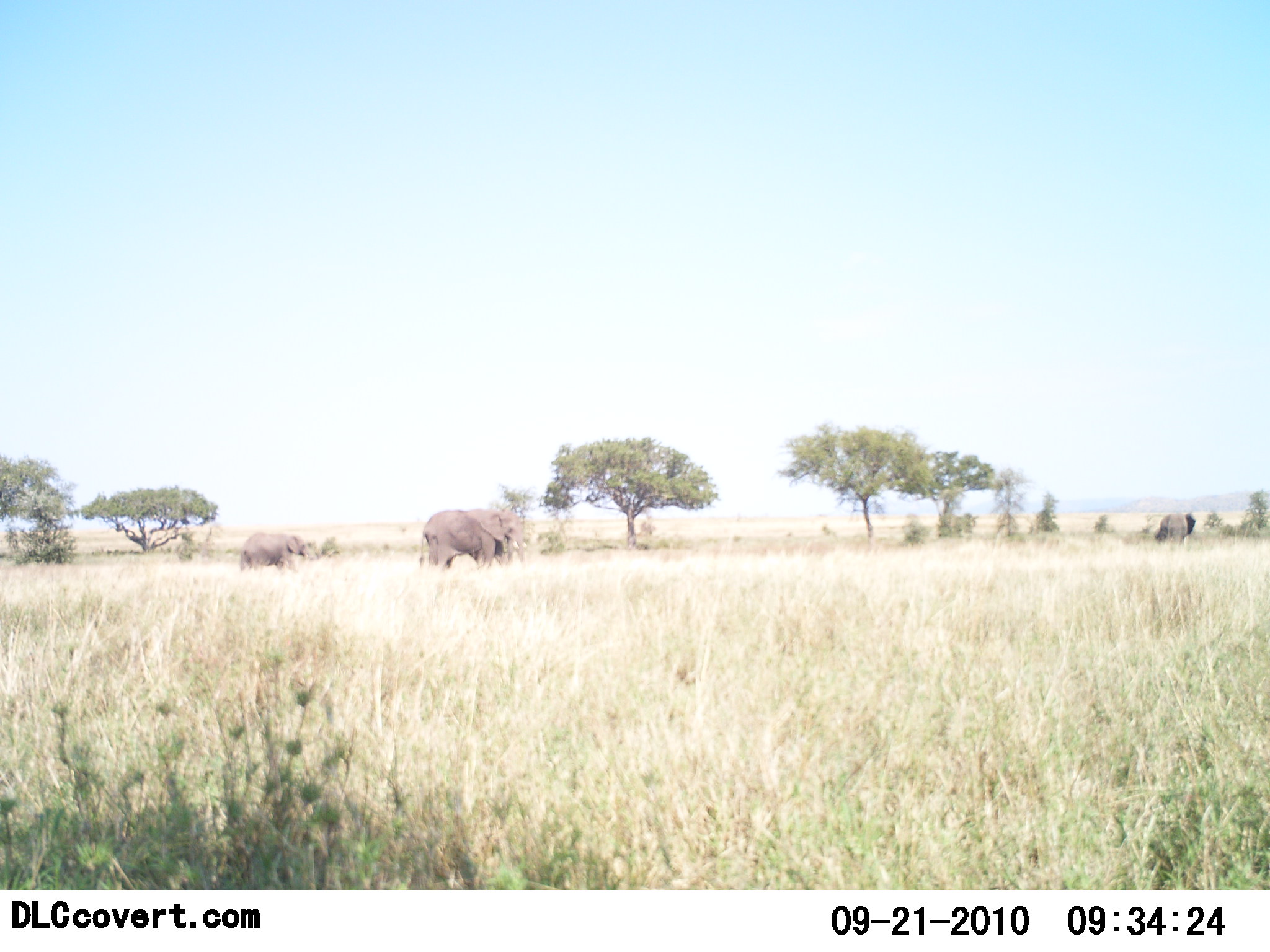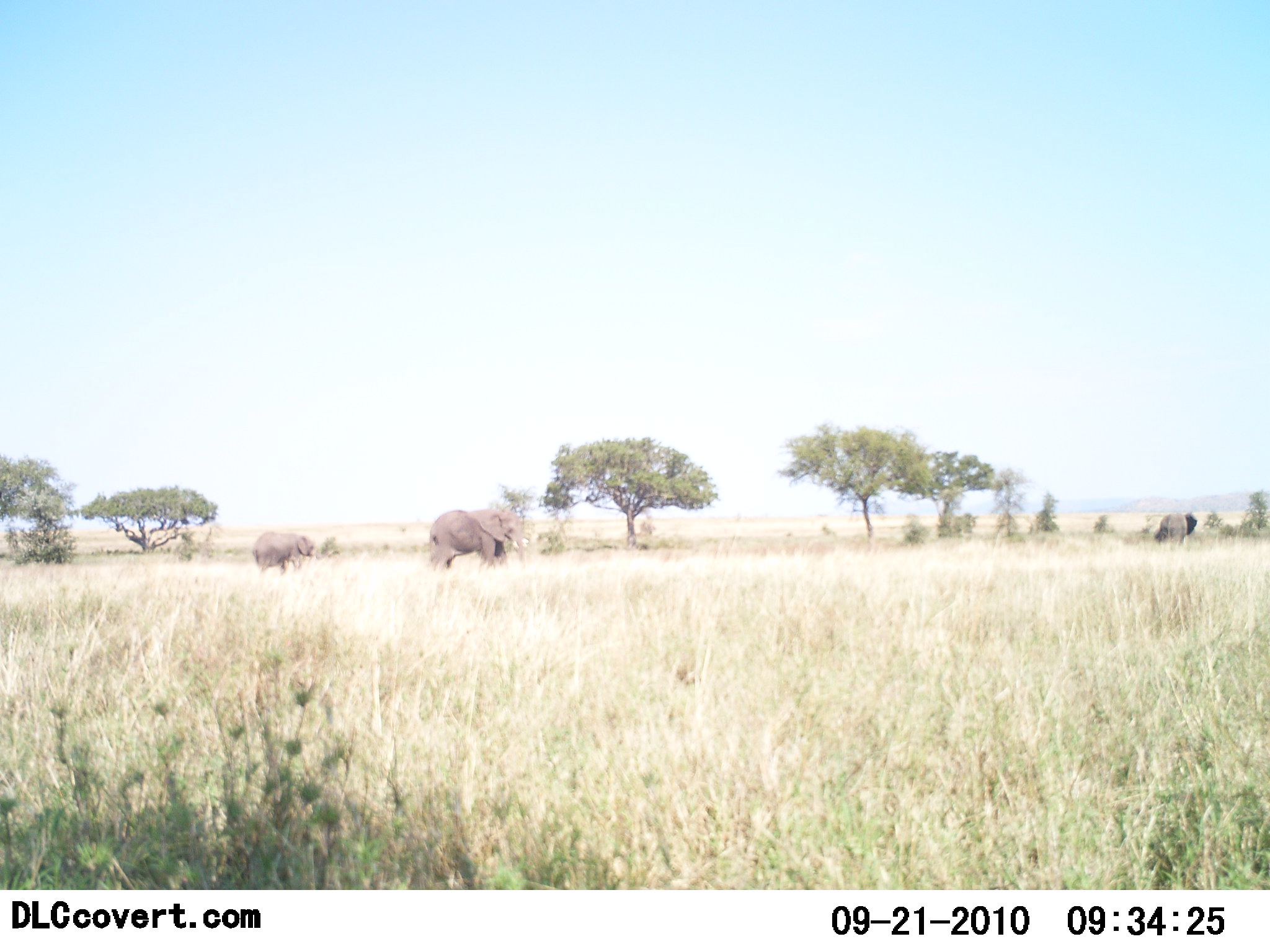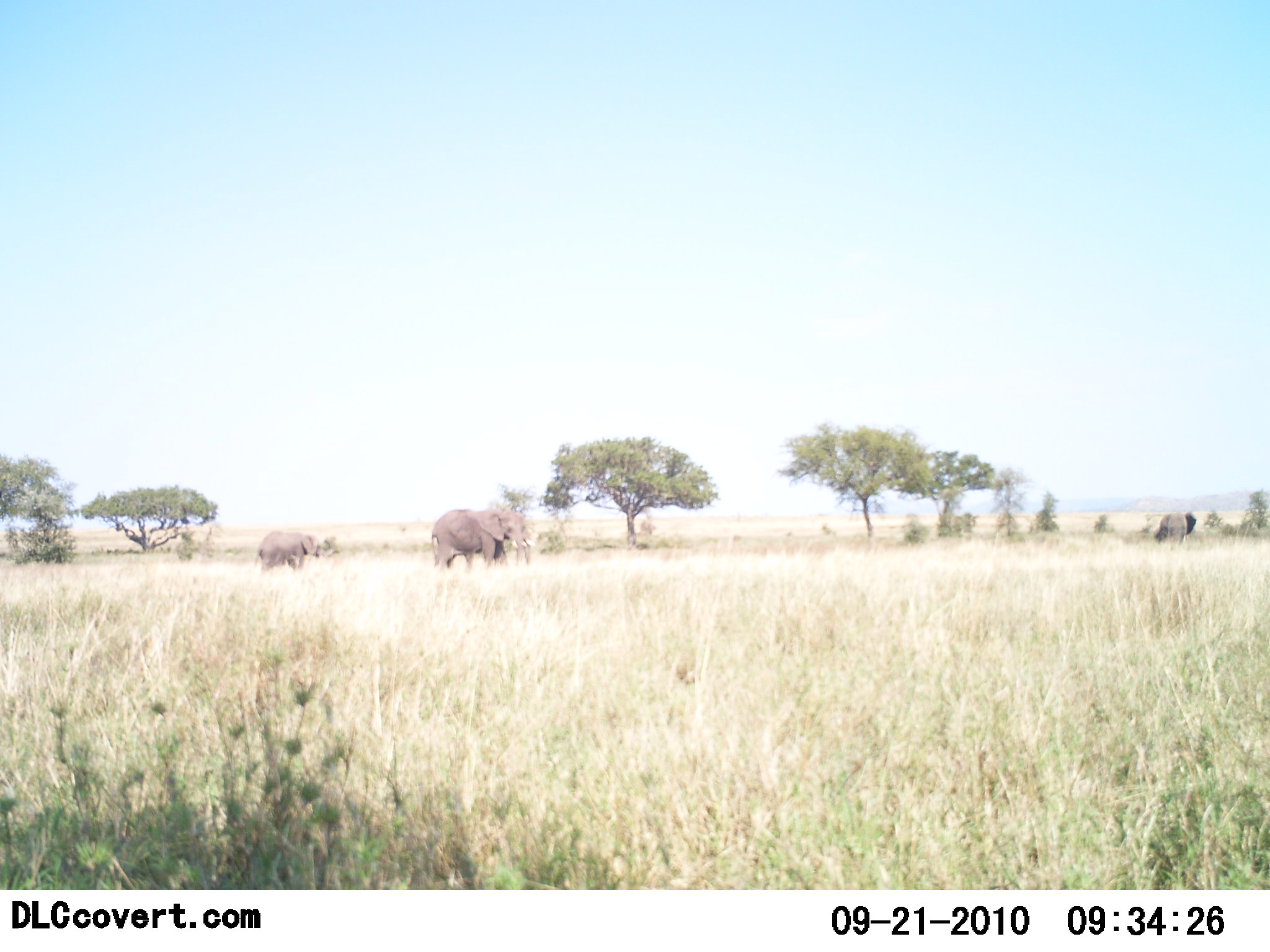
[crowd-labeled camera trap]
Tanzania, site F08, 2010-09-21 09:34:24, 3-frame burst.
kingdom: Animalia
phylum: Chordata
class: Mammalia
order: Proboscidea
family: Elephantidae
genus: Loxodonta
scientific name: Loxodonta africana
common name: african bush elephant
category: elephant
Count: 3.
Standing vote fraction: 57%.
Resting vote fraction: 0%.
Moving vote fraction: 79%.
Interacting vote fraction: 0%.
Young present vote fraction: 29%.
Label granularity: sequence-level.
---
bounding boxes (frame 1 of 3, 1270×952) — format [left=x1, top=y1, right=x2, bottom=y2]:
animal: [left=417, top=508, right=528, bottom=573]; [left=239, top=533, right=311, bottom=576]; [left=1153, top=512, right=1197, bottom=548]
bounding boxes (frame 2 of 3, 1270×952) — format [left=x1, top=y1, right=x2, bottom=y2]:
animal: [left=429, top=509, right=530, bottom=571]; [left=252, top=530, right=317, bottom=577]; [left=1153, top=511, right=1198, bottom=549]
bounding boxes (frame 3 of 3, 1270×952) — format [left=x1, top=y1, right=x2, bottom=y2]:
animal: [left=431, top=507, right=535, bottom=572]; [left=253, top=530, right=325, bottom=574]; [left=1152, top=511, right=1197, bottom=550]